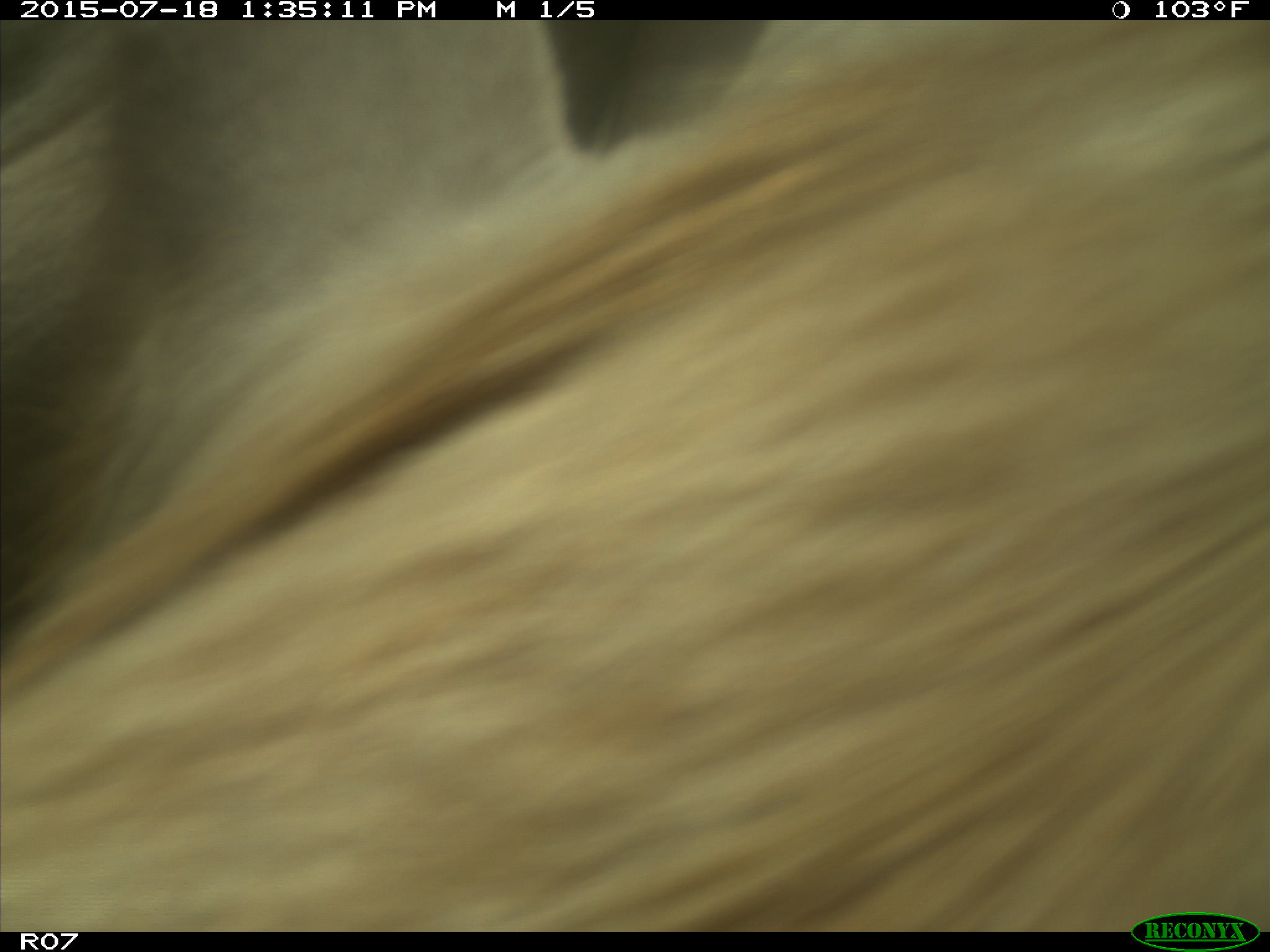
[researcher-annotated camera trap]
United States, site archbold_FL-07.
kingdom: Animalia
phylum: Chordata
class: Mammalia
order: Artiodactyla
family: Bovidae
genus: Bos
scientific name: Bos taurus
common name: domestic cow